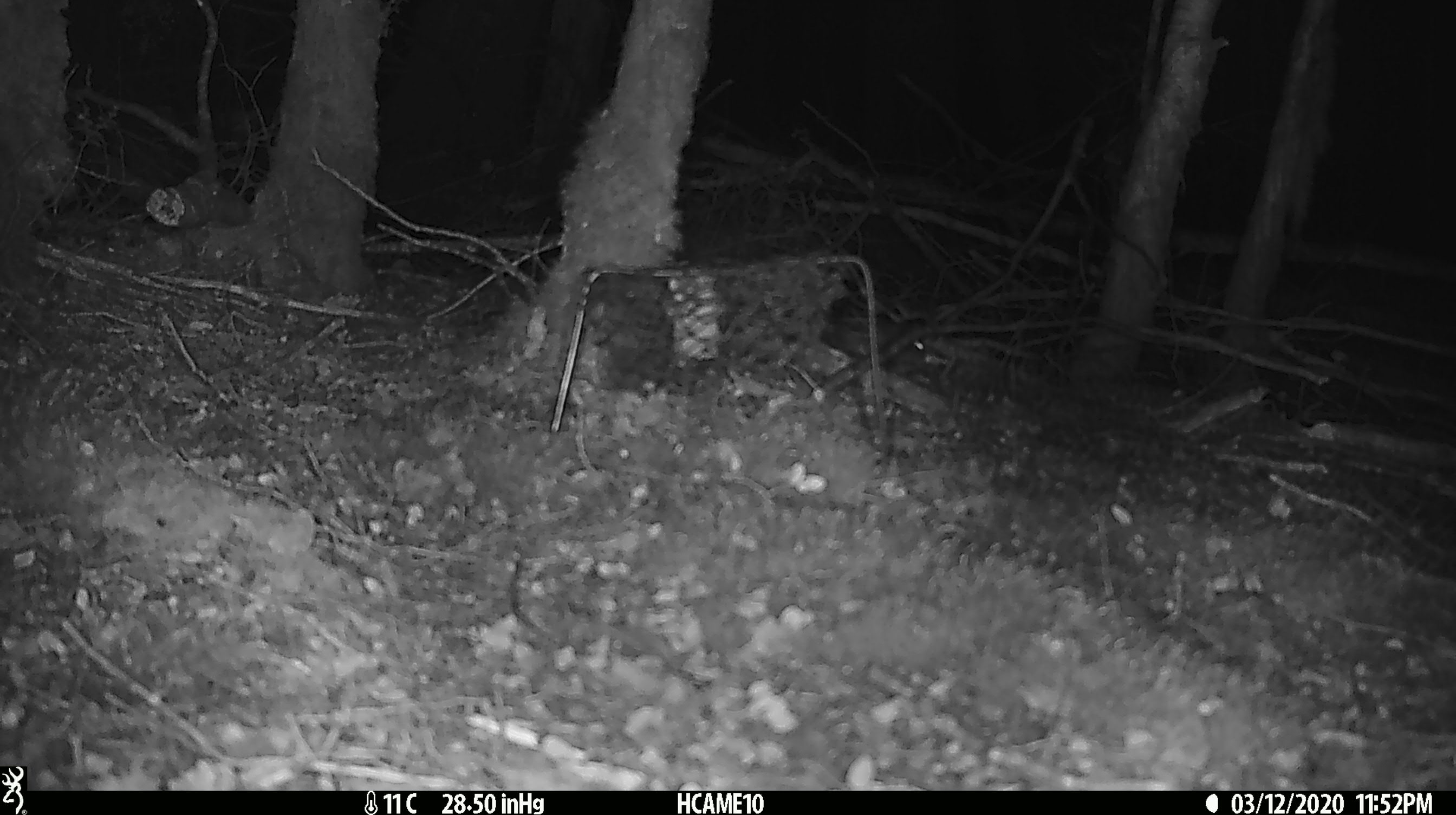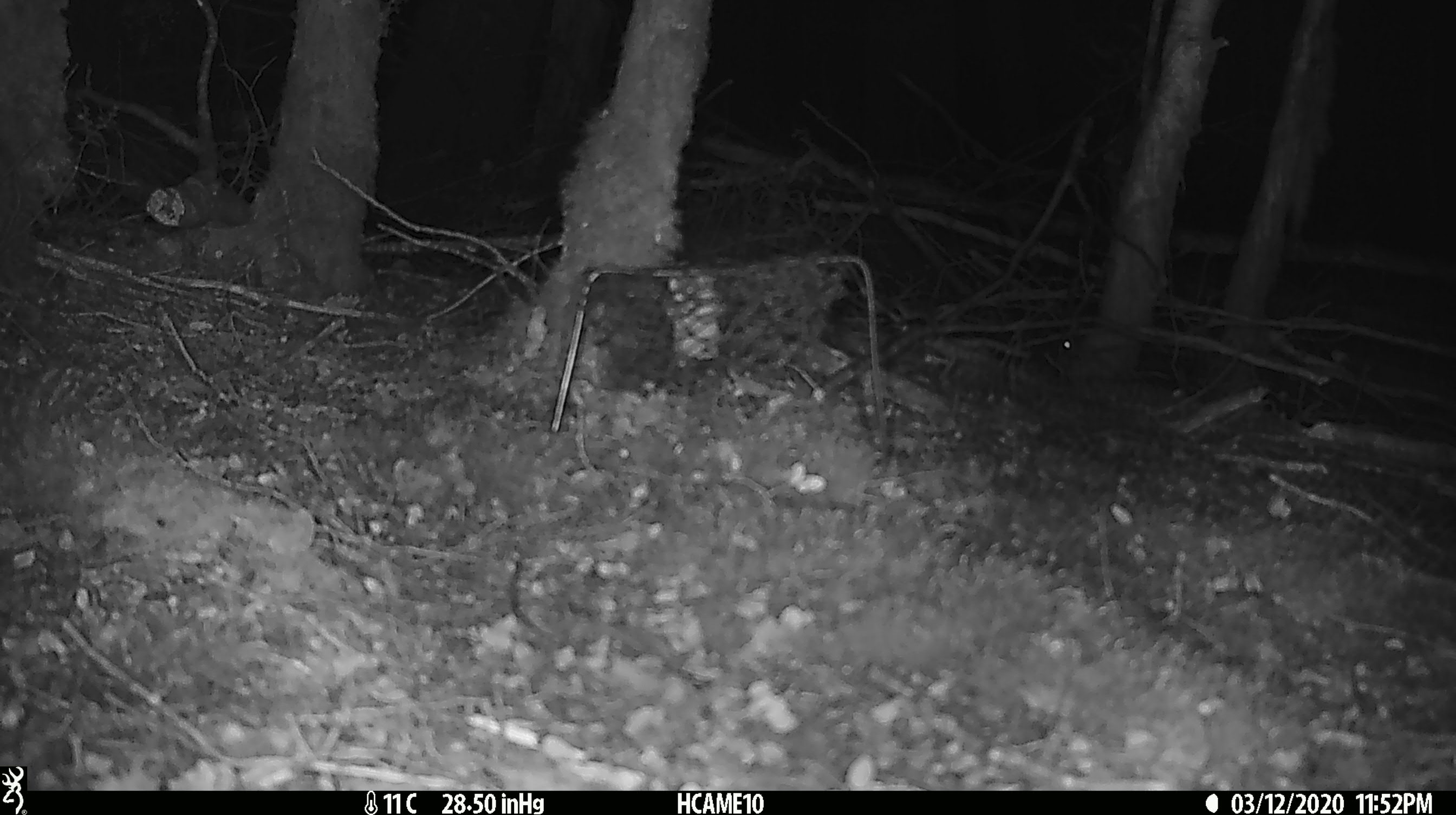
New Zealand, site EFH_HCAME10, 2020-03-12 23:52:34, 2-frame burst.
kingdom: Animalia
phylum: Chordata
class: Mammalia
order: Rodentia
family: Muridae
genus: Mus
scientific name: Mus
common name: mouse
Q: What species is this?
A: Mouse (Mus).